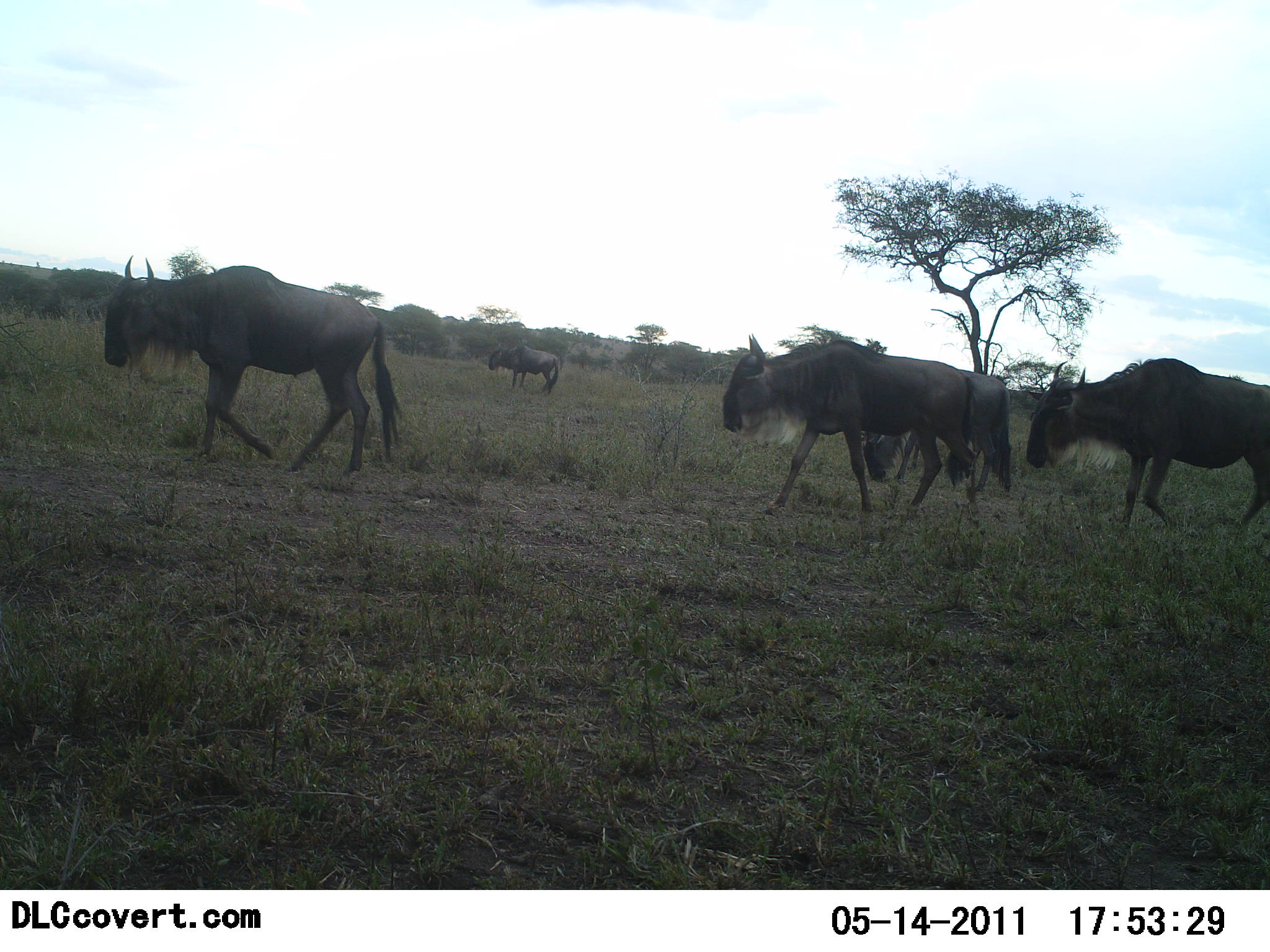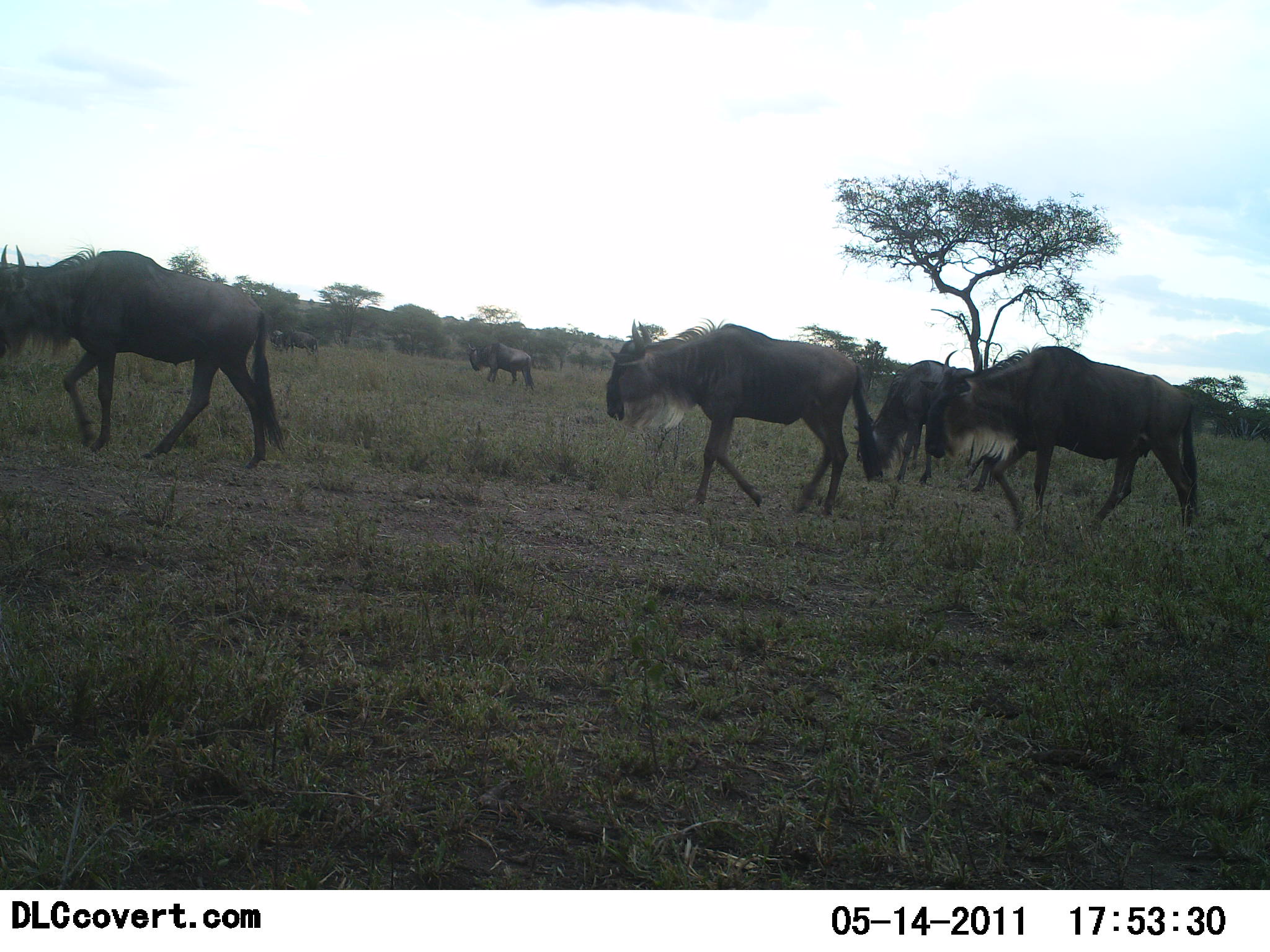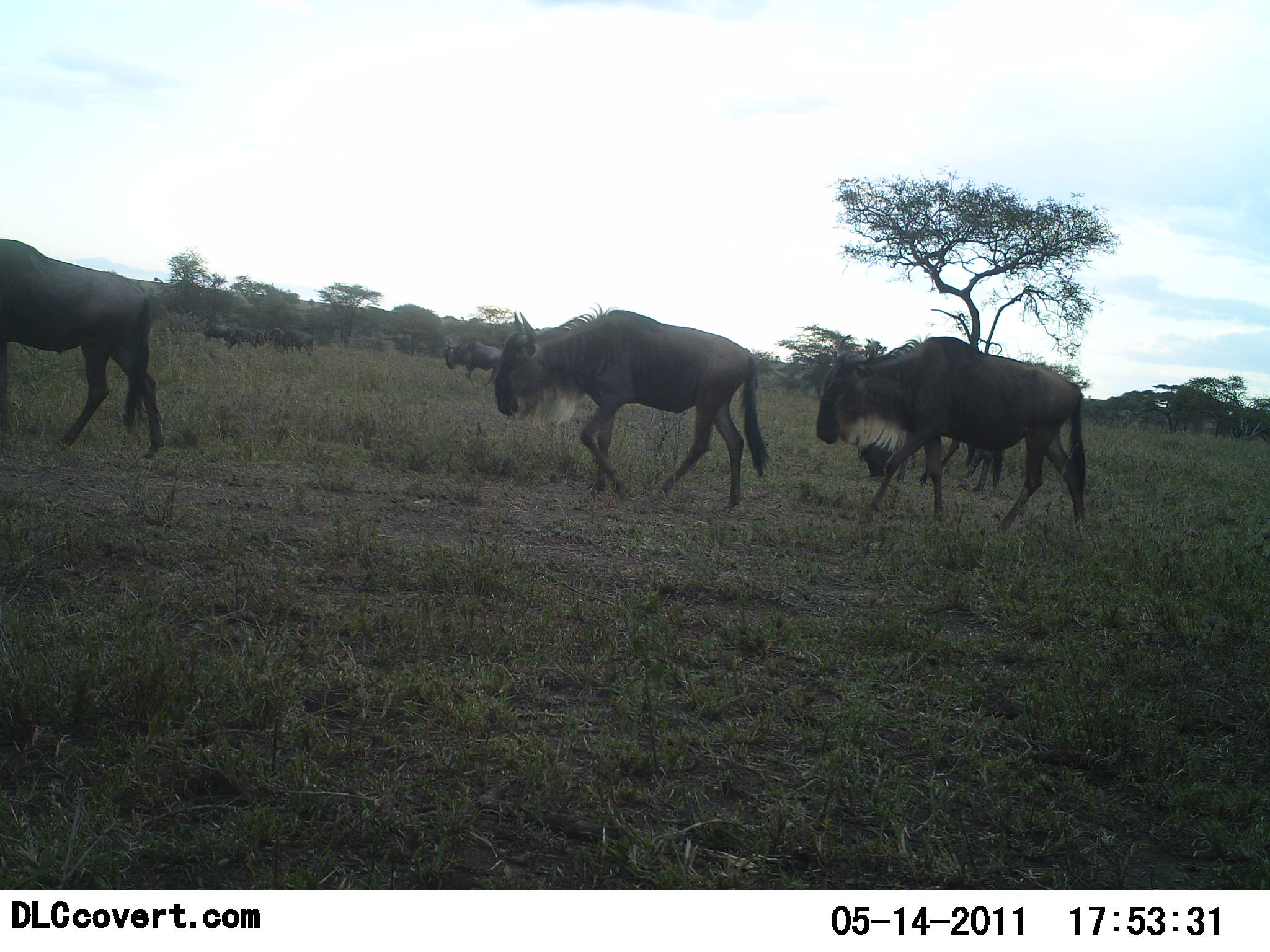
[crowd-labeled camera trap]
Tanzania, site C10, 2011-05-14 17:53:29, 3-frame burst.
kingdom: Animalia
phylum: Chordata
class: Mammalia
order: Artiodactyla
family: Bovidae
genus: Connochaetes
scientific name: Connochaetes taurinus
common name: blue wildebeest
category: wildebeest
Wildebeest (blue wildebeest) (Connochaetes taurinus), count 7. Behavior (volunteer vote fractions): standing 18%, resting 0%, moving 100%, interacting 0%. Young present (vote fraction): 0%. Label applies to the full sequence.